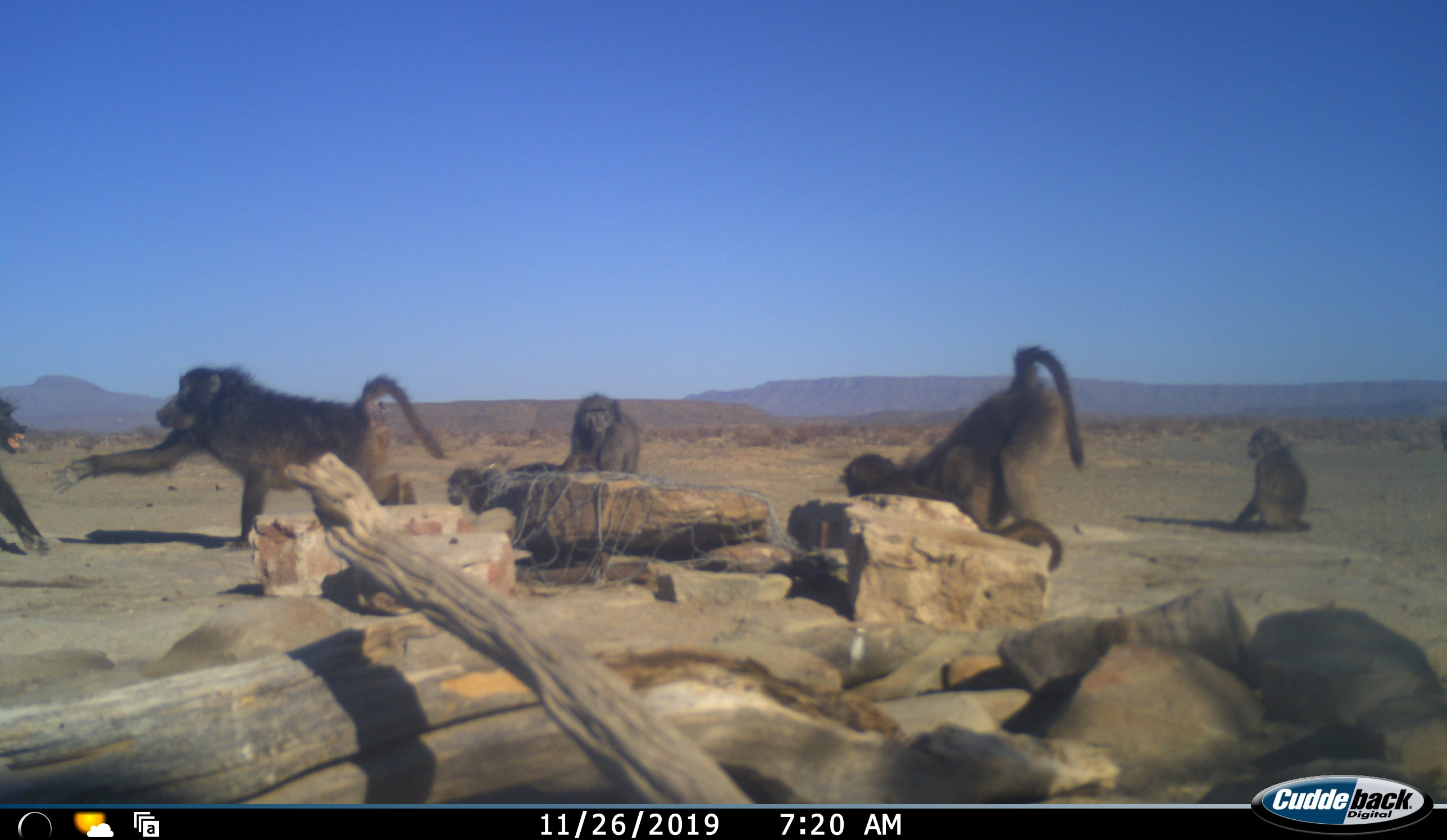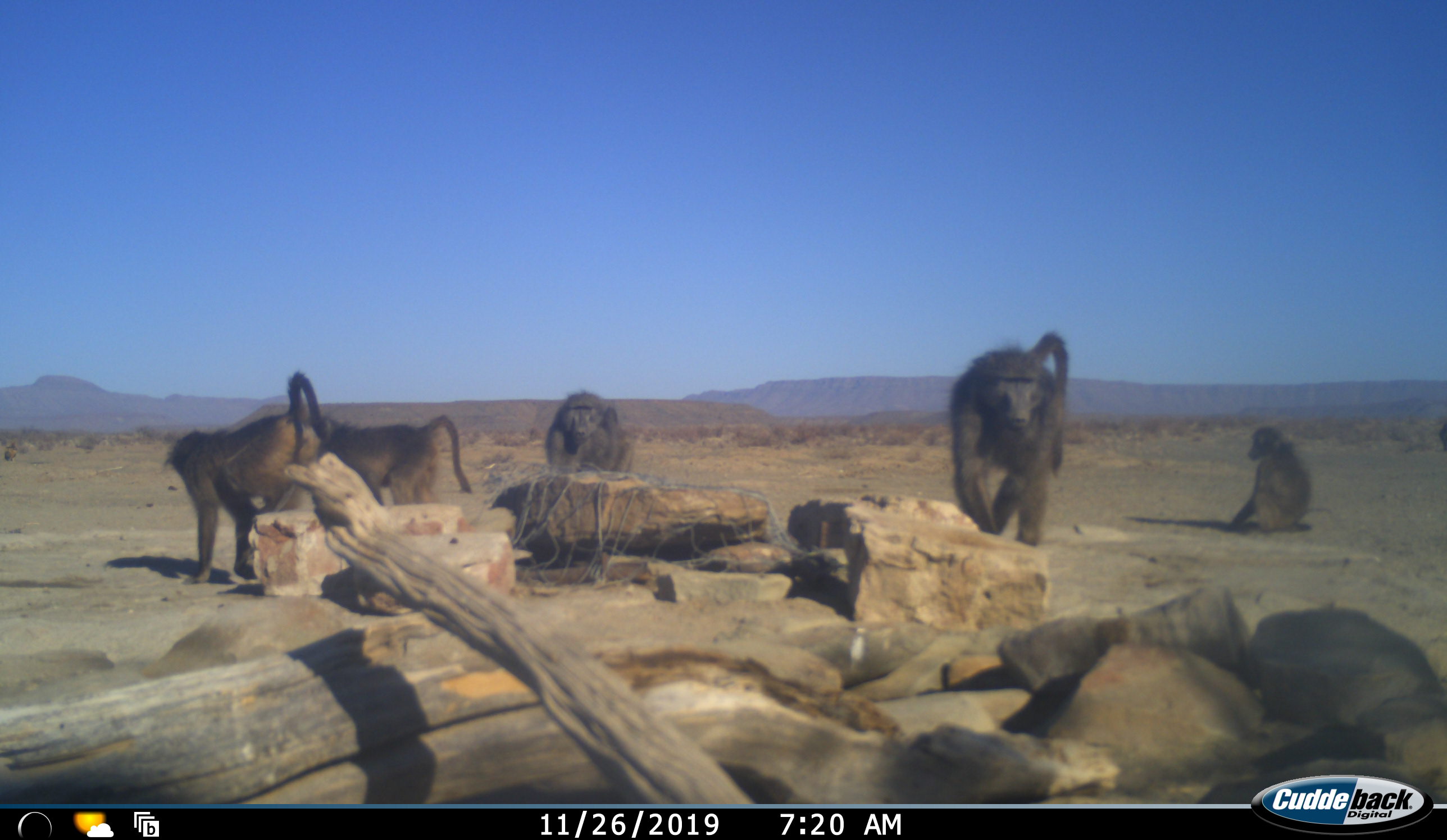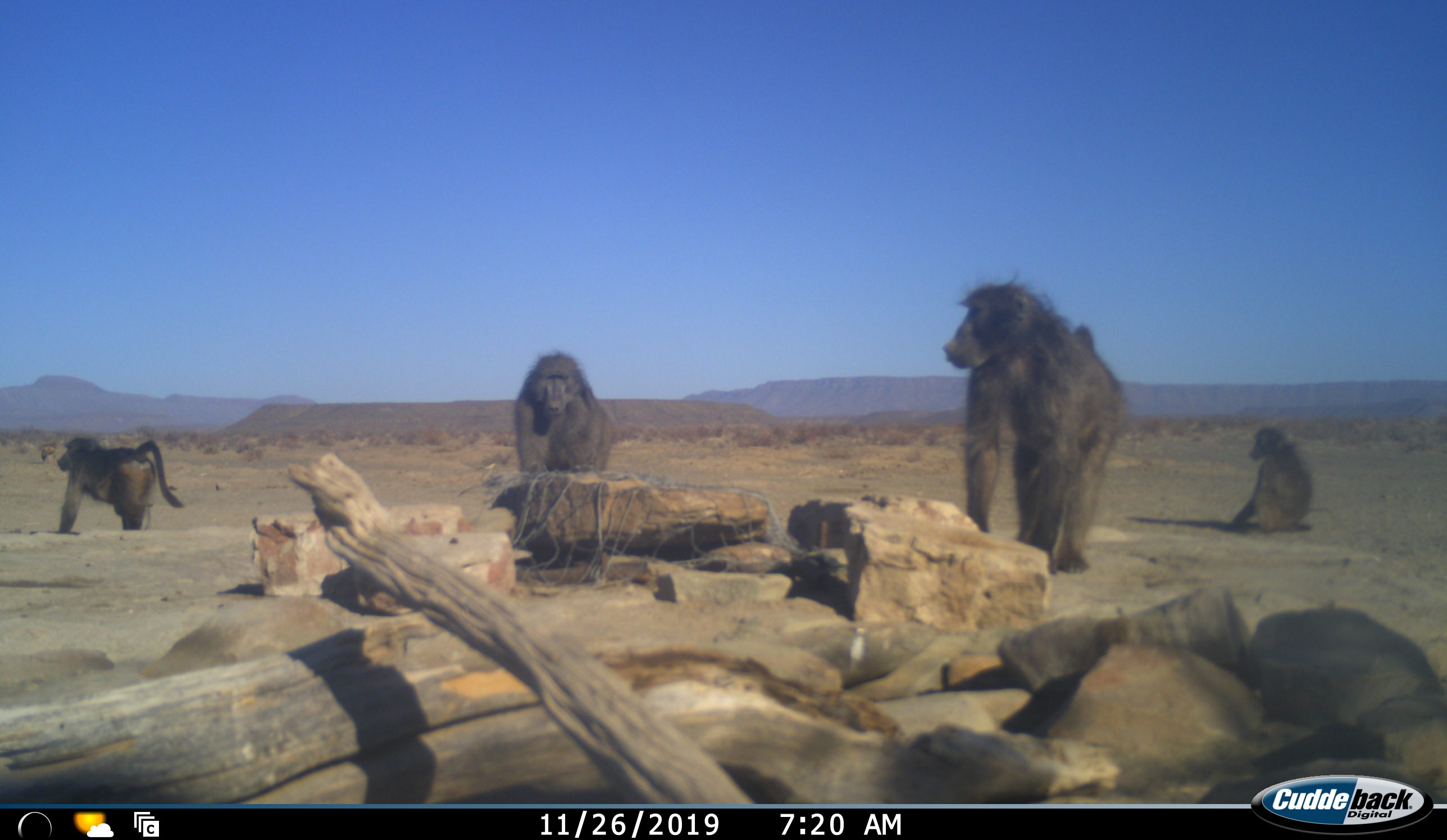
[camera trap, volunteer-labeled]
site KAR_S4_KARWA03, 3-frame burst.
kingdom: Animalia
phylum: Chordata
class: Mammalia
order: Primates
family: Cercopithecidae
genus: Papio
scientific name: Papio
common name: baboon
Baboon (Papio), count 6. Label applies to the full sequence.